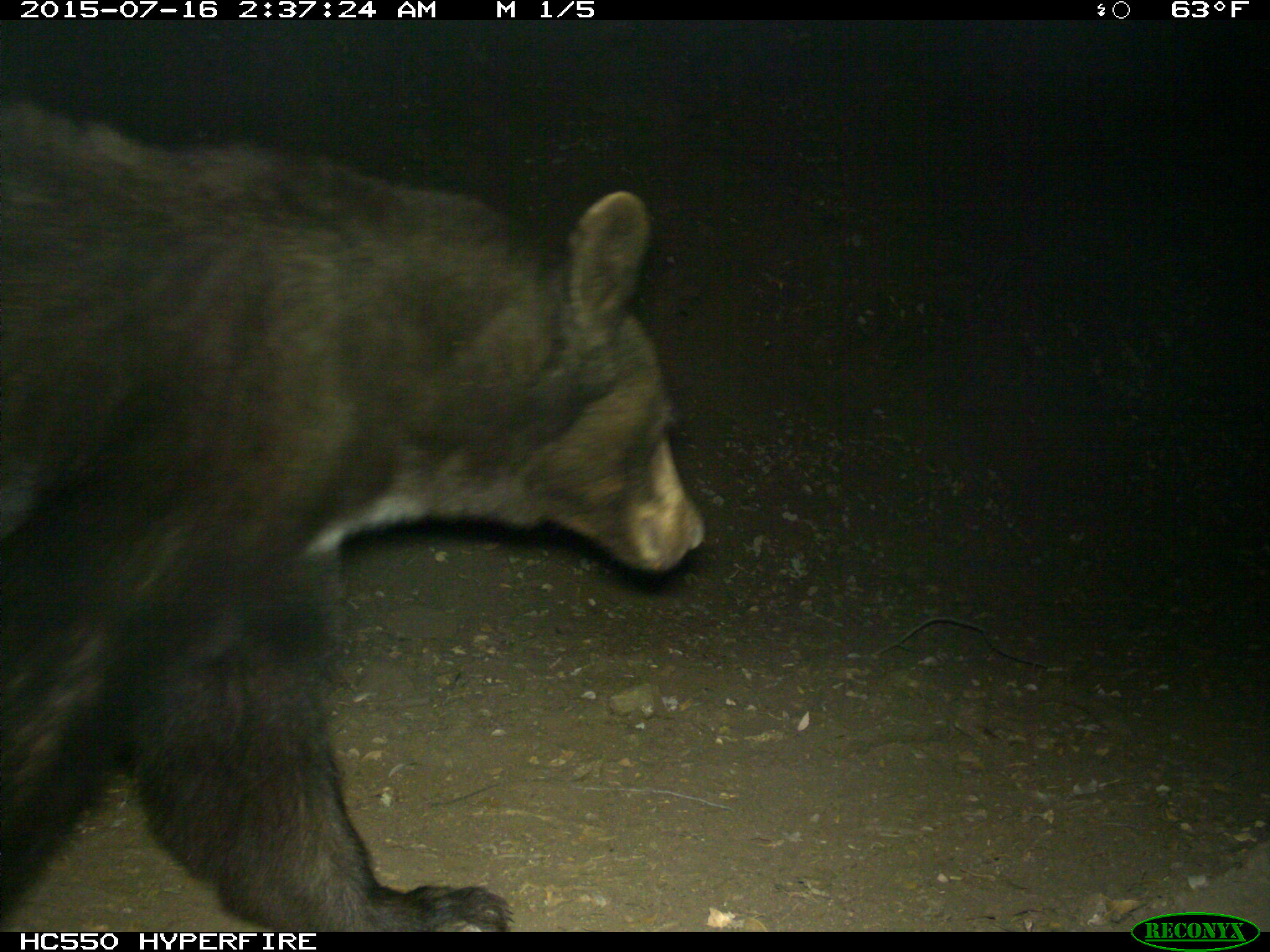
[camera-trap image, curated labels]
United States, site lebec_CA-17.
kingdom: Animalia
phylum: Chordata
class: Mammalia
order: Carnivora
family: Ursidae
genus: Ursus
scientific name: Ursus americanus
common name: american black bear